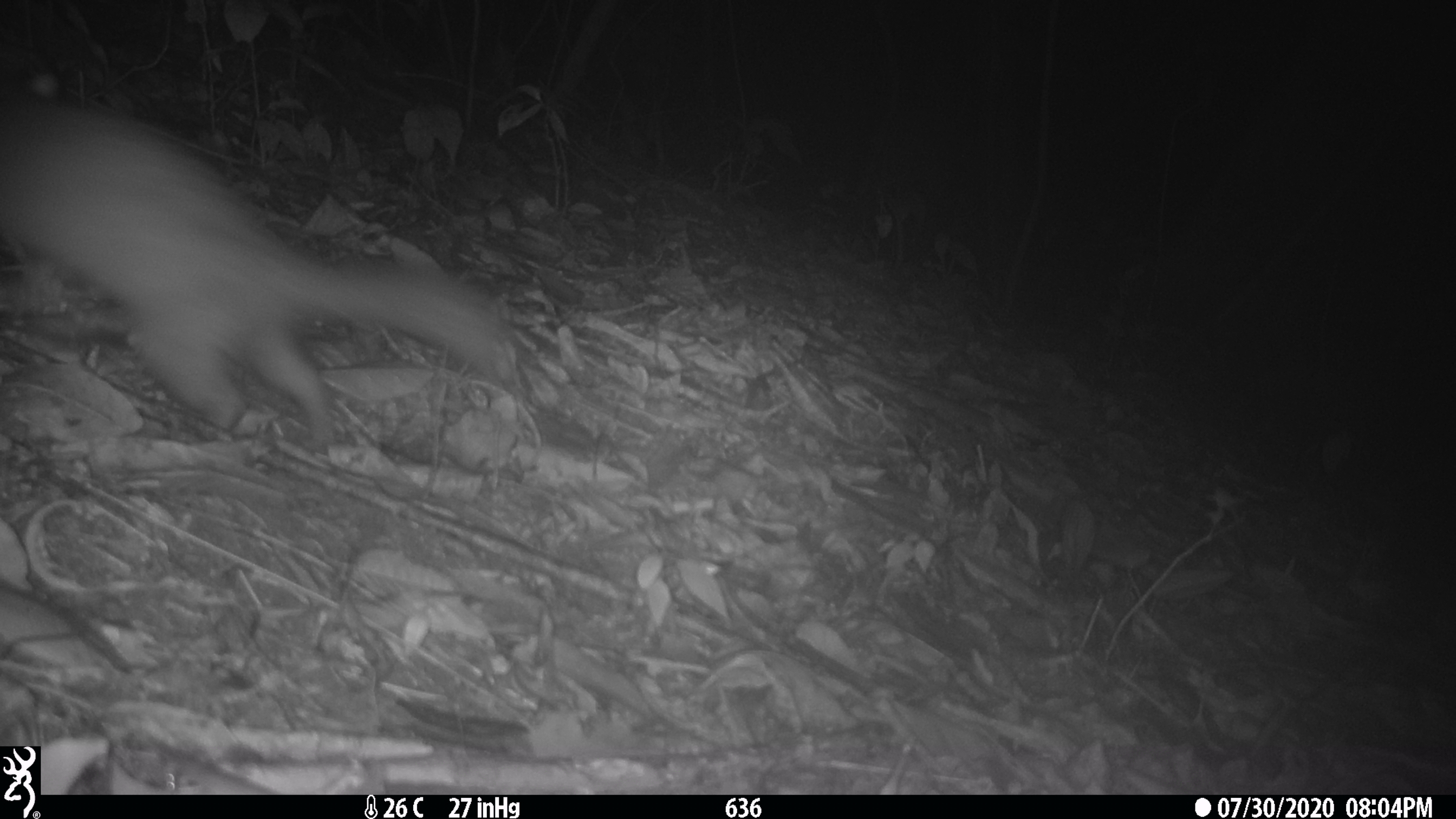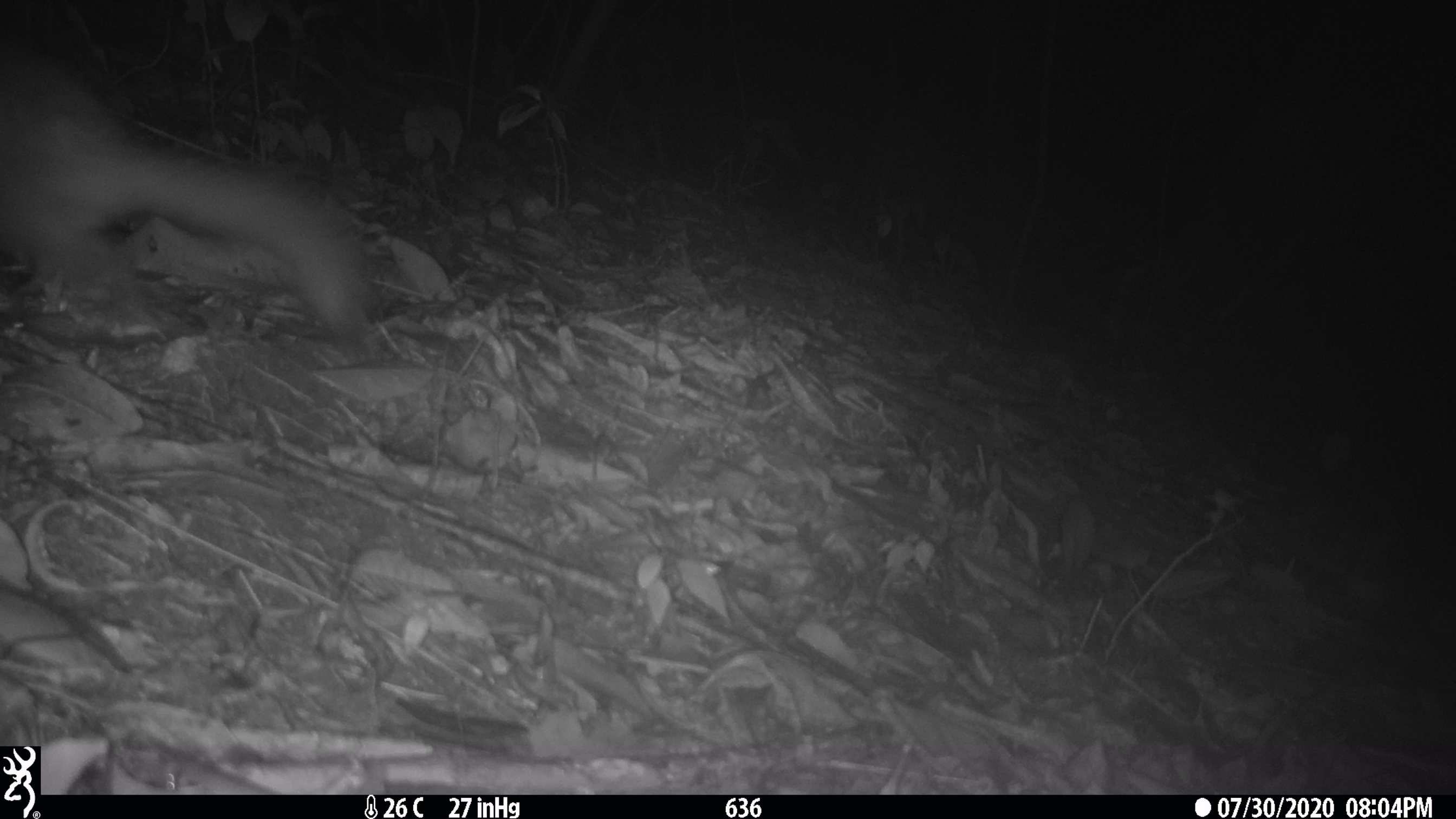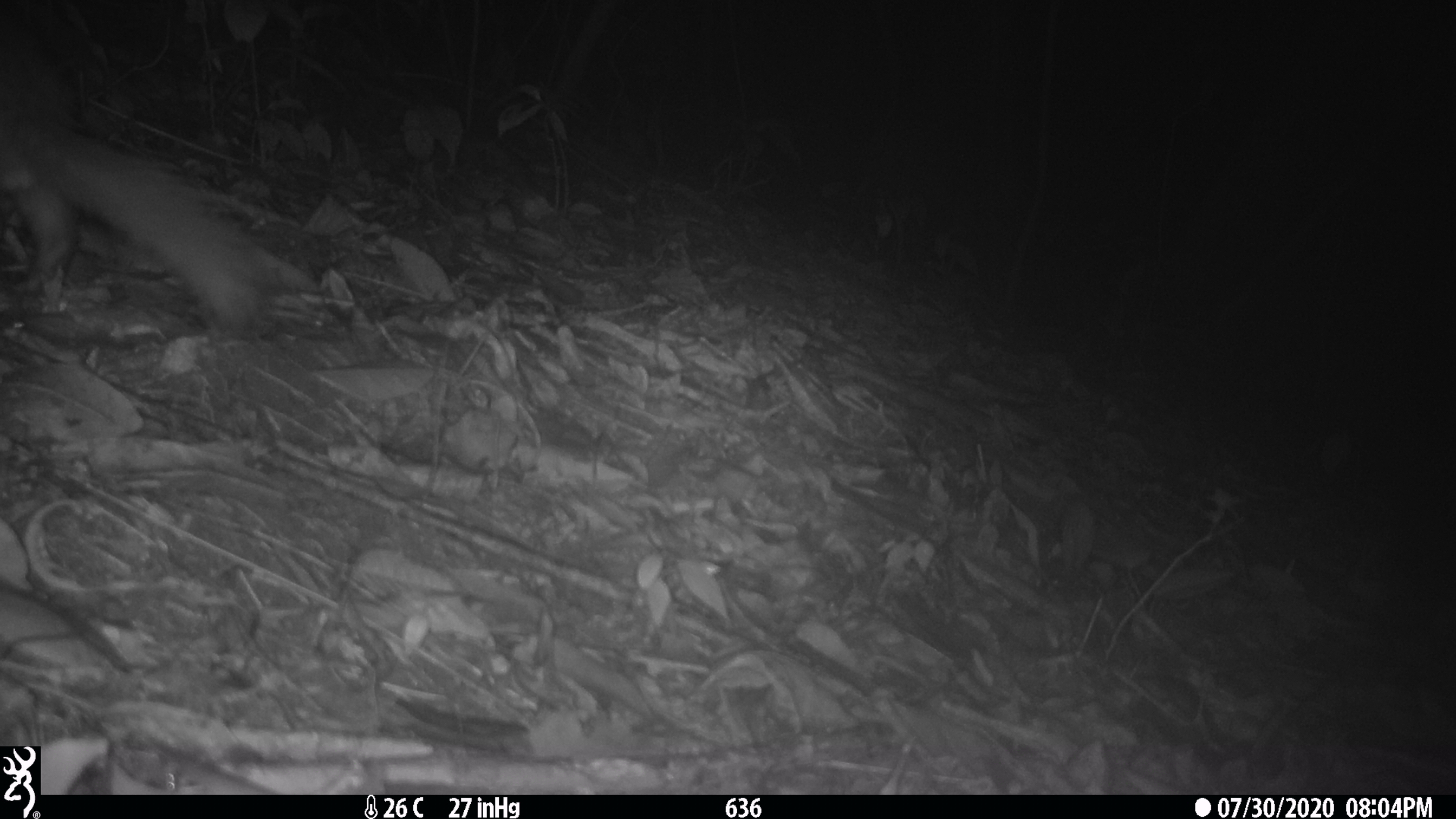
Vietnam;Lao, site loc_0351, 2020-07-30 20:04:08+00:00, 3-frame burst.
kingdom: Animalia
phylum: Chordata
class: Mammalia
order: Carnivora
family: Mustelidae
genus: Melogale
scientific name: Melogale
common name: ferret badger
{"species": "ferret badger (Melogale)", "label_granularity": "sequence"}